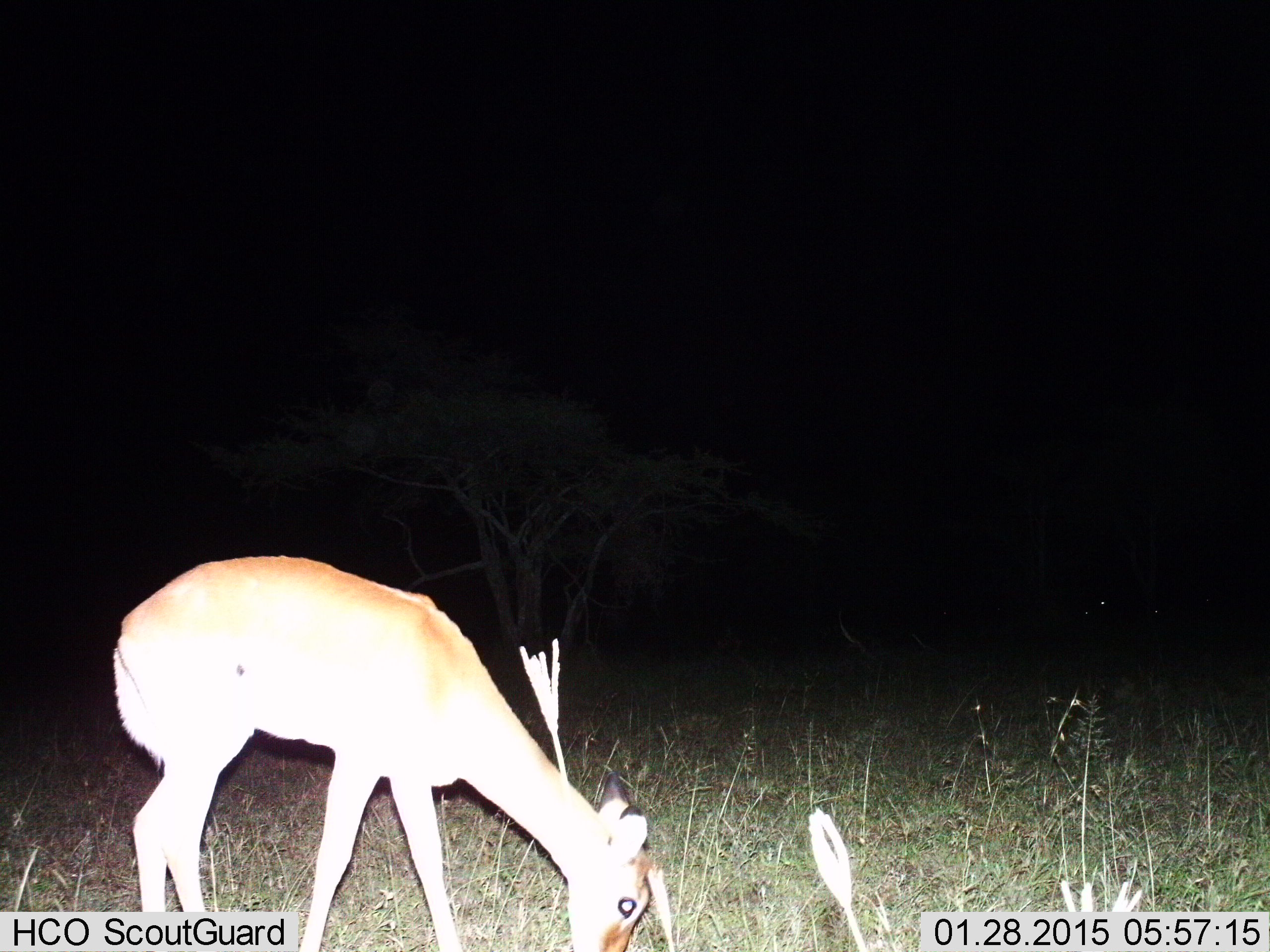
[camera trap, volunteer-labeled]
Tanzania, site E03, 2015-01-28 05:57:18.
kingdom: Animalia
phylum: Chordata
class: Mammalia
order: Artiodactyla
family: Bovidae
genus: Aepyceros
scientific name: Aepyceros melampus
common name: impala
Impala (Aepyceros melampus), count 1. Behavior (volunteer vote fractions): standing 20%, resting 0%, moving 0%, interacting 0%. Young present (vote fraction): 0%. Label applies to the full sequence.